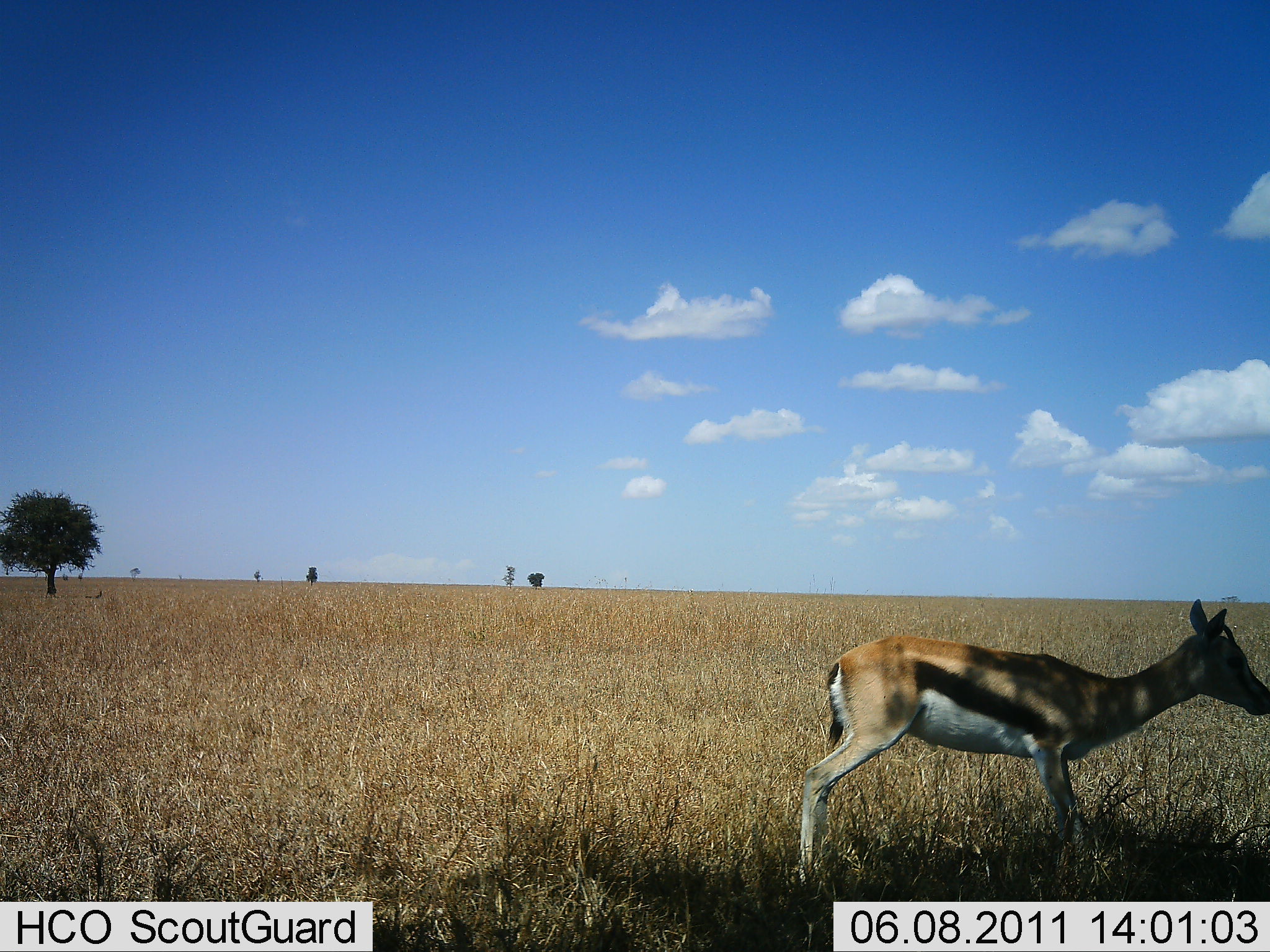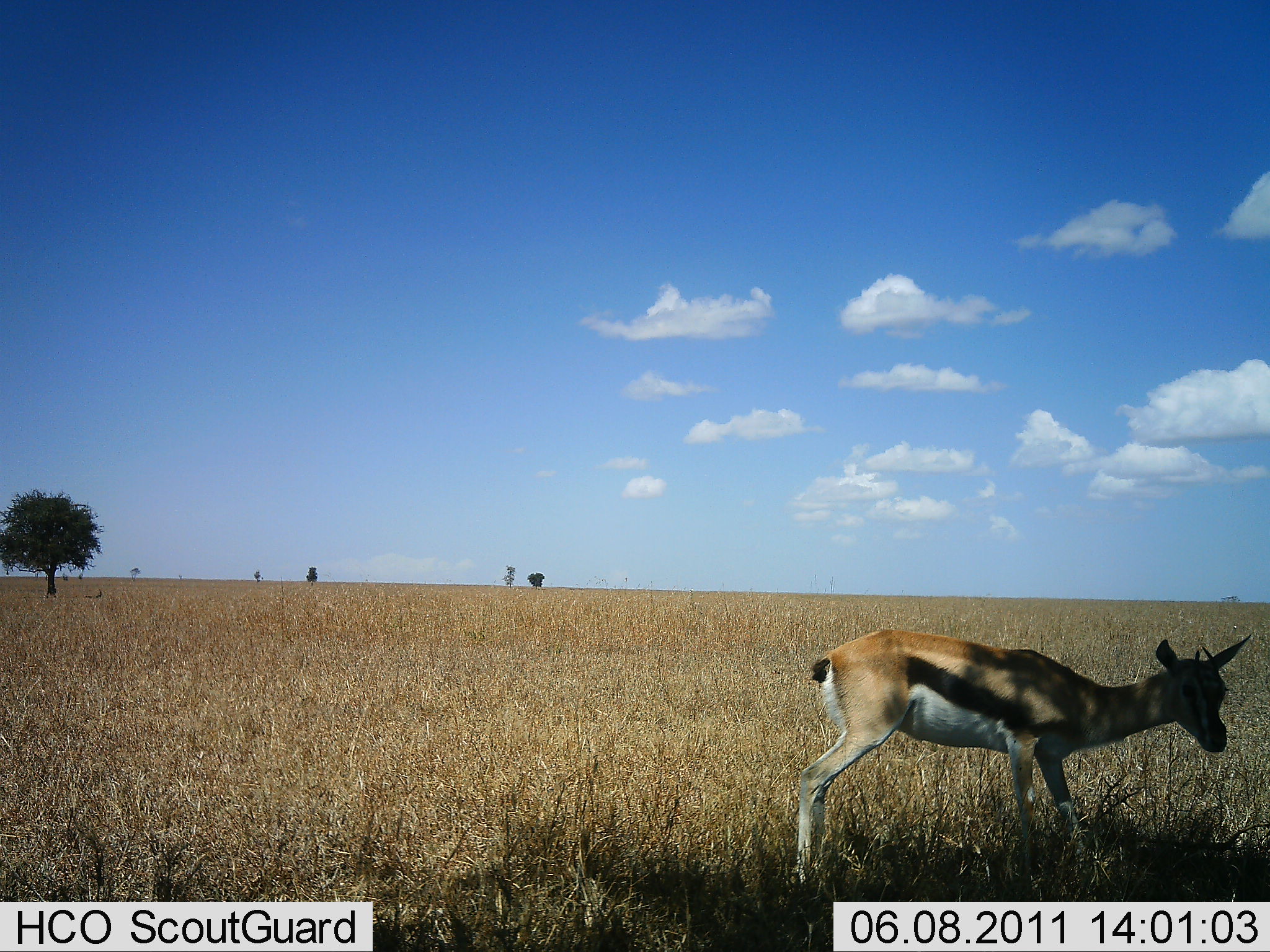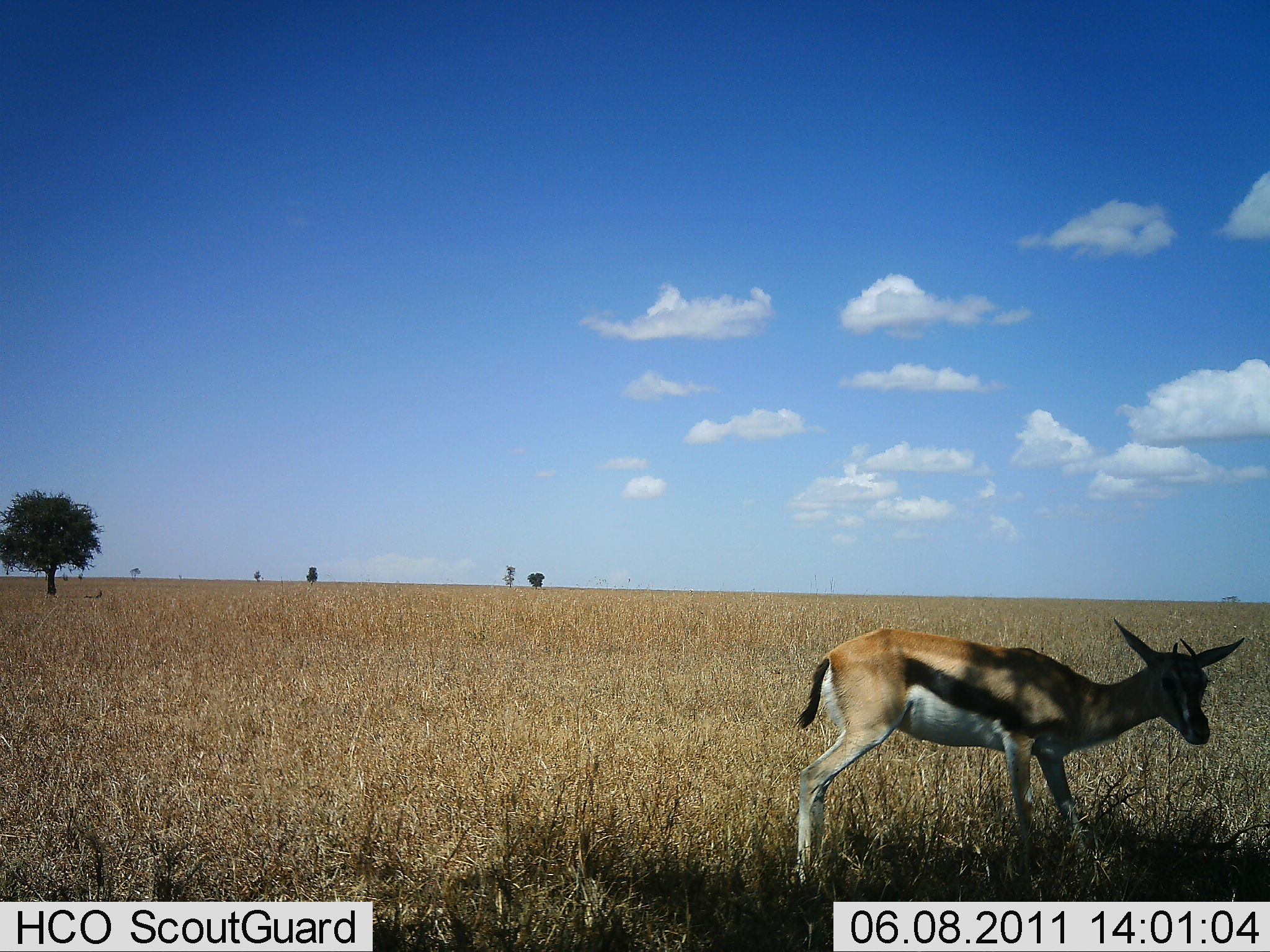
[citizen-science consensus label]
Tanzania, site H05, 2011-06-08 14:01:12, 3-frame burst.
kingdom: Animalia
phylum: Chordata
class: Mammalia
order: Artiodactyla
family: Bovidae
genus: Eudorcas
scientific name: Eudorcas thomsonii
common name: thomson's gazelle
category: gazellethomsons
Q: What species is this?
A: Gazellethomsons (thomson's gazelle) (Eudorcas thomsonii).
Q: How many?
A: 1.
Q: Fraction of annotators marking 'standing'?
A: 90%.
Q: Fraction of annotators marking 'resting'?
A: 0%.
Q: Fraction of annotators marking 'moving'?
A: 10%.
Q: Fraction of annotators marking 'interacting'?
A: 0%.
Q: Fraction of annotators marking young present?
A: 0%.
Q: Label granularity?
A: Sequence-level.